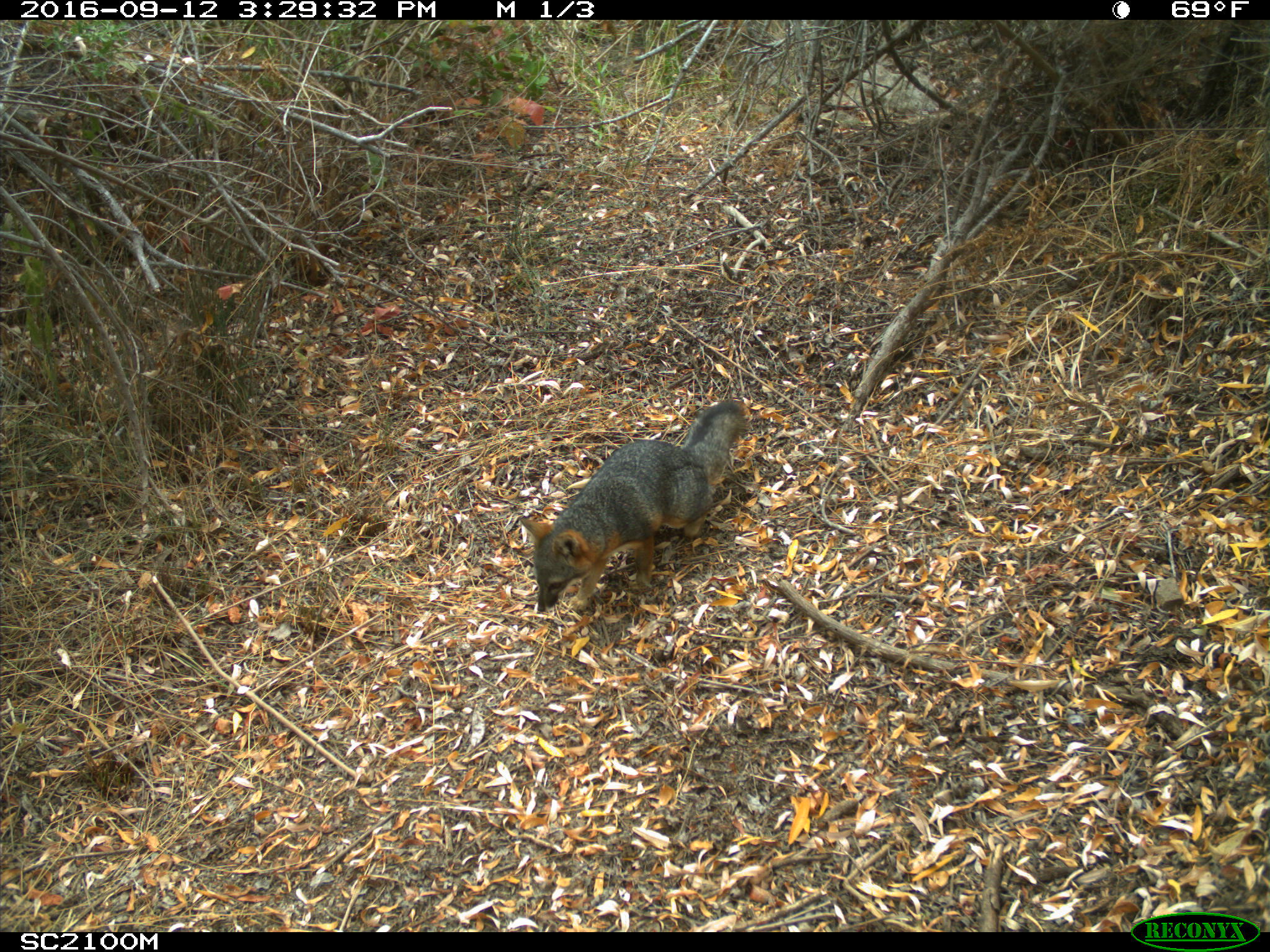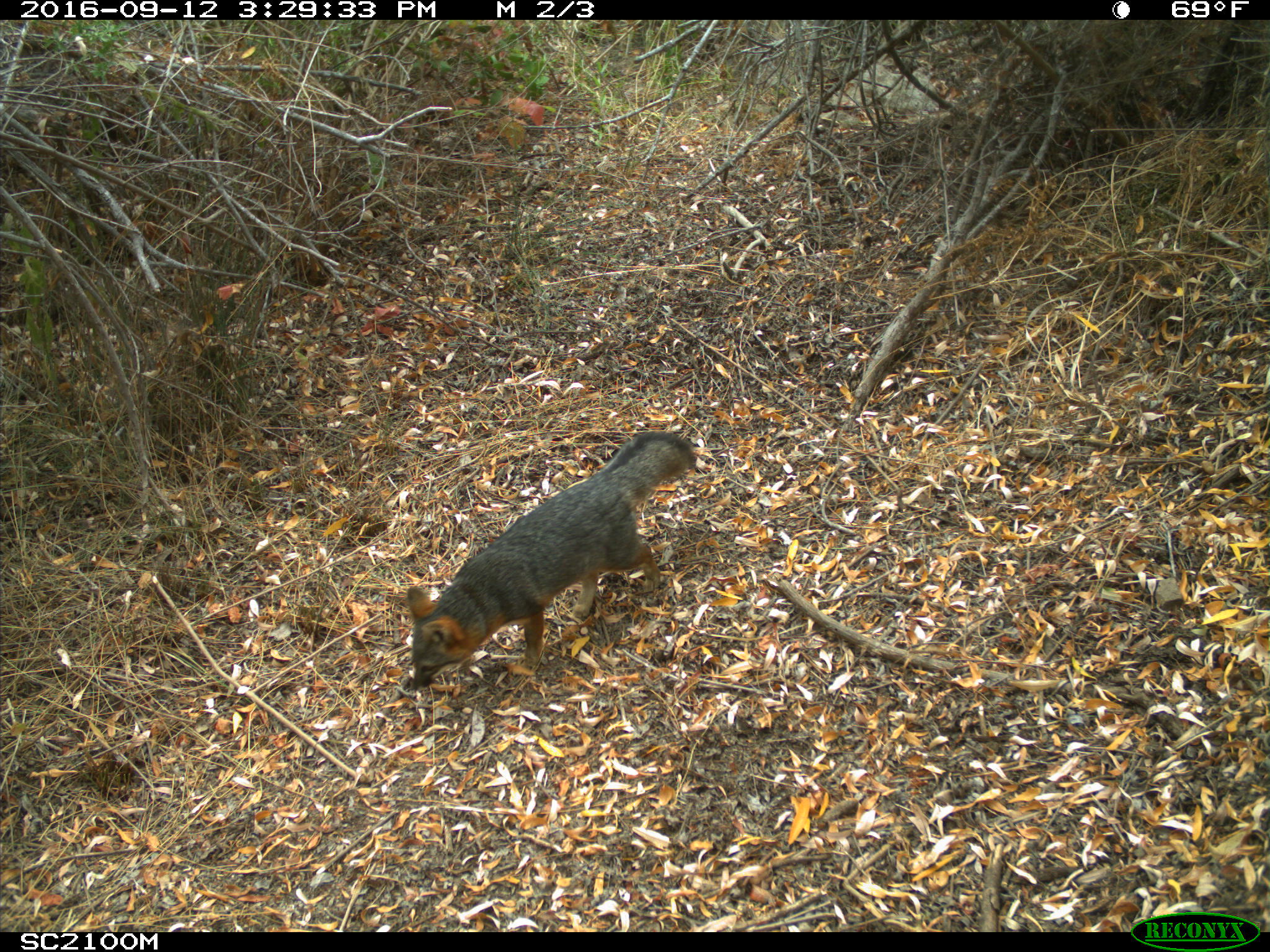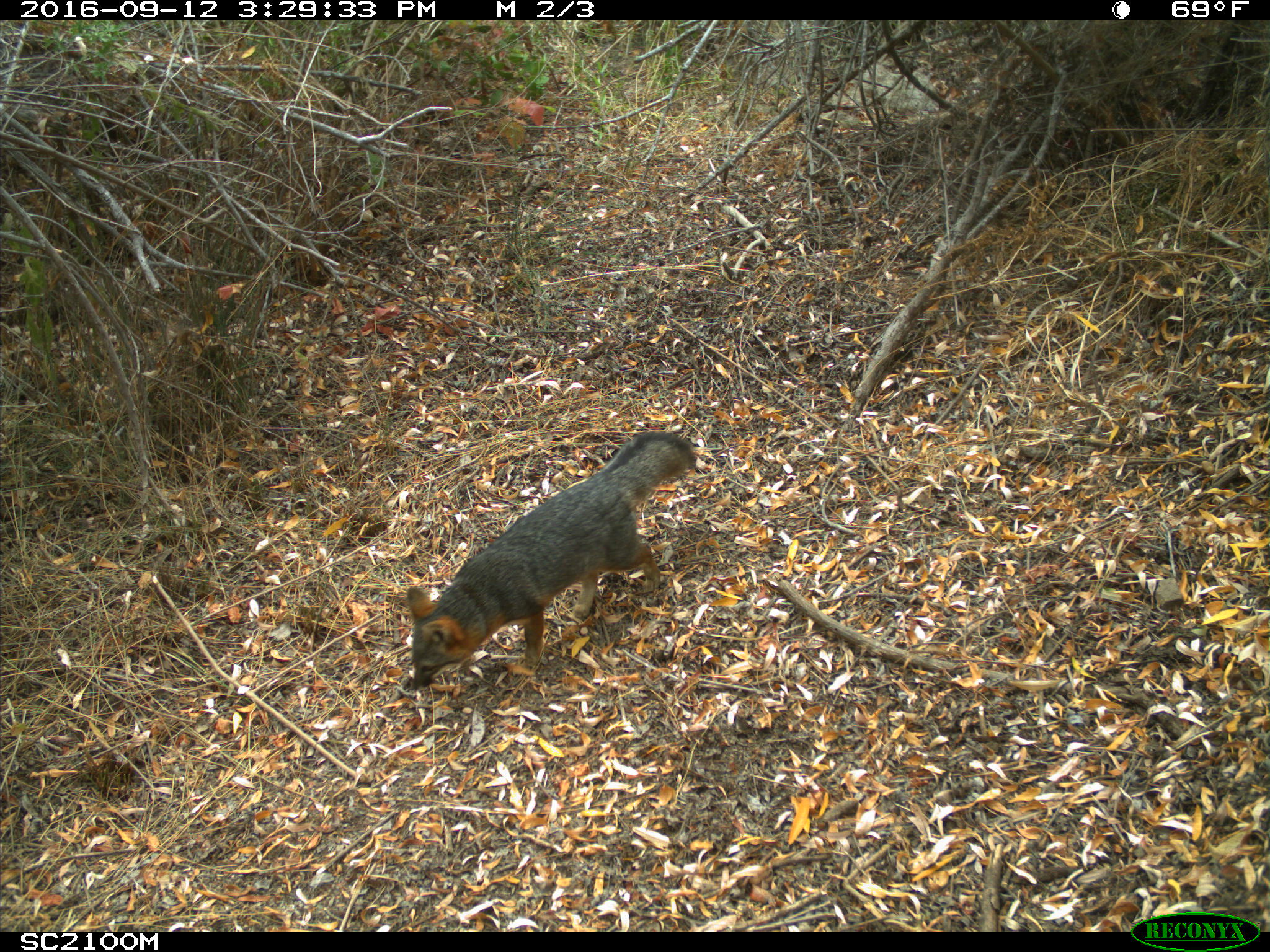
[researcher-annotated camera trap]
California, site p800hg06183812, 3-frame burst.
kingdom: Animalia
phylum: Chordata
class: Mammalia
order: Carnivora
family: Canidae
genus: Urocyon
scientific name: Urocyon littoralis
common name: island fox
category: fox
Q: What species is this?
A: Fox (island fox) (Urocyon littoralis).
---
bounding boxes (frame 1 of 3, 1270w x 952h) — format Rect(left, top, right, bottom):
fox: Rect(520, 399, 750, 612)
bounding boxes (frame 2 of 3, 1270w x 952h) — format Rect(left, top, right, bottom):
fox: Rect(406, 430, 695, 689)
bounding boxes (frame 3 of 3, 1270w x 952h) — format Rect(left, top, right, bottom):
fox: Rect(407, 431, 695, 690)